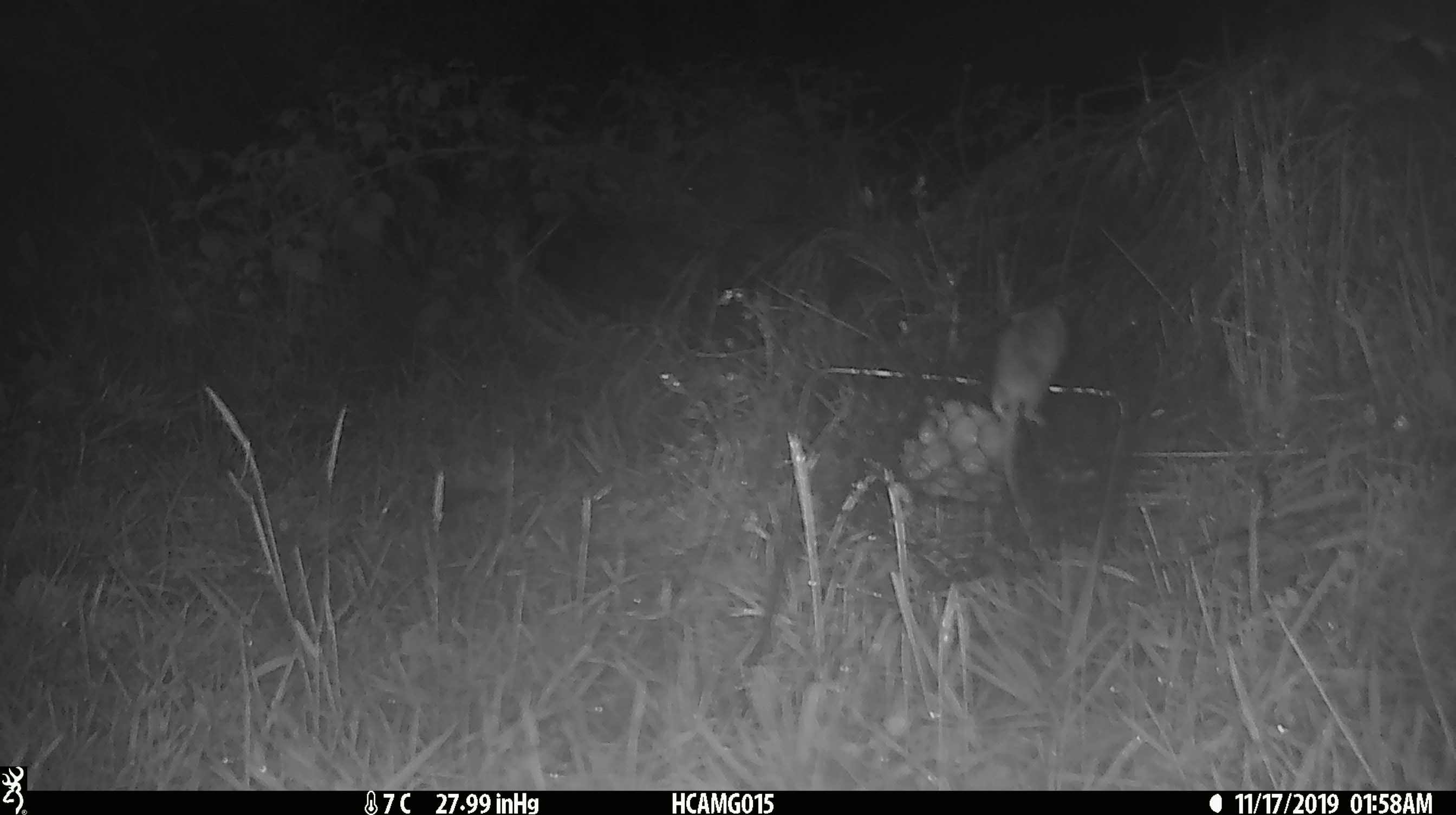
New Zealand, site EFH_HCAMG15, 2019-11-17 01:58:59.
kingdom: Animalia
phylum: Chordata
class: Mammalia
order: Rodentia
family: Muridae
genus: Mus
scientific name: Mus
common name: mouse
Mouse (Mus).